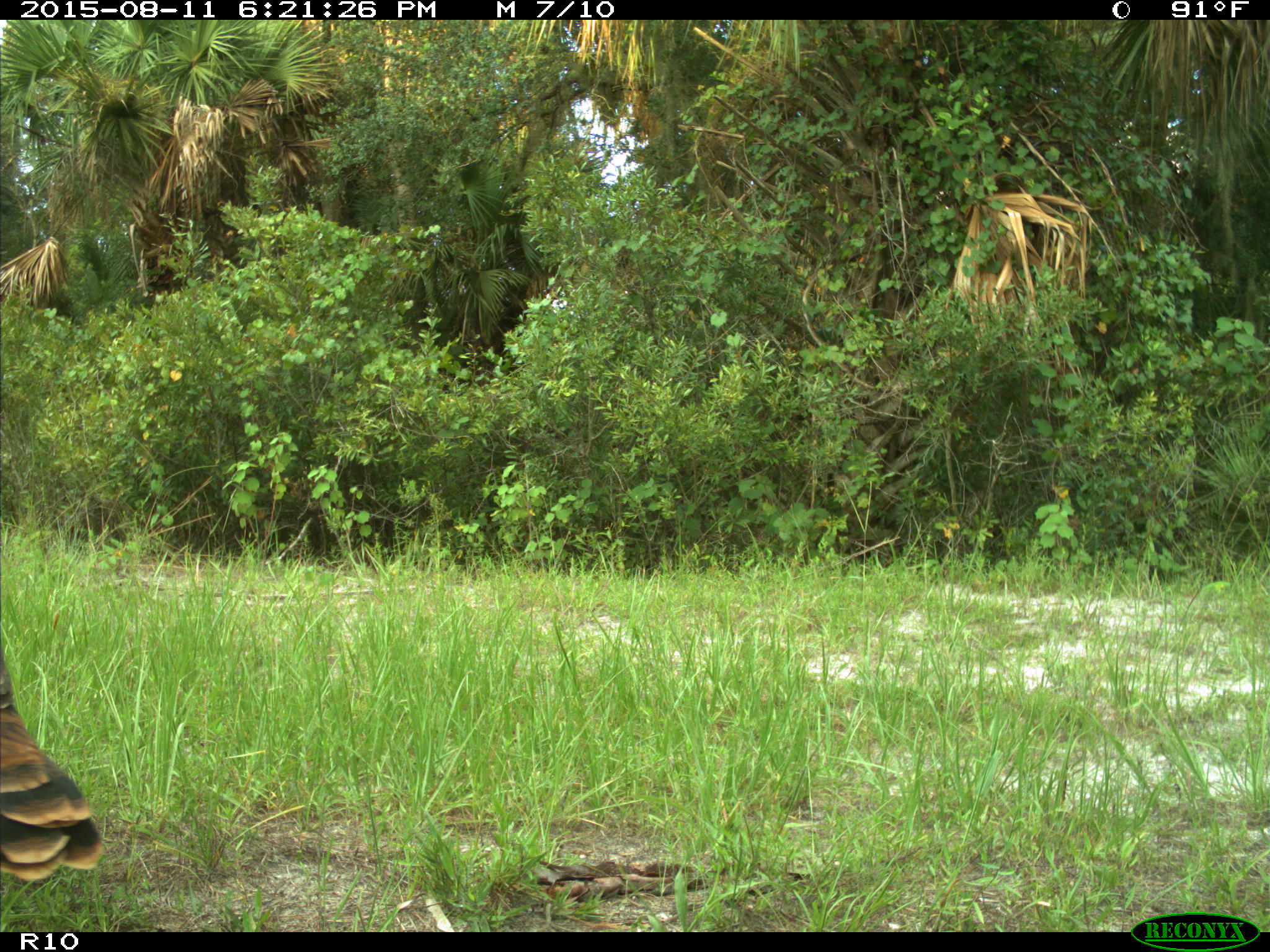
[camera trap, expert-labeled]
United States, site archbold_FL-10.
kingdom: Animalia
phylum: Chordata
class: Aves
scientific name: Aves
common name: birds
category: unidentified bird